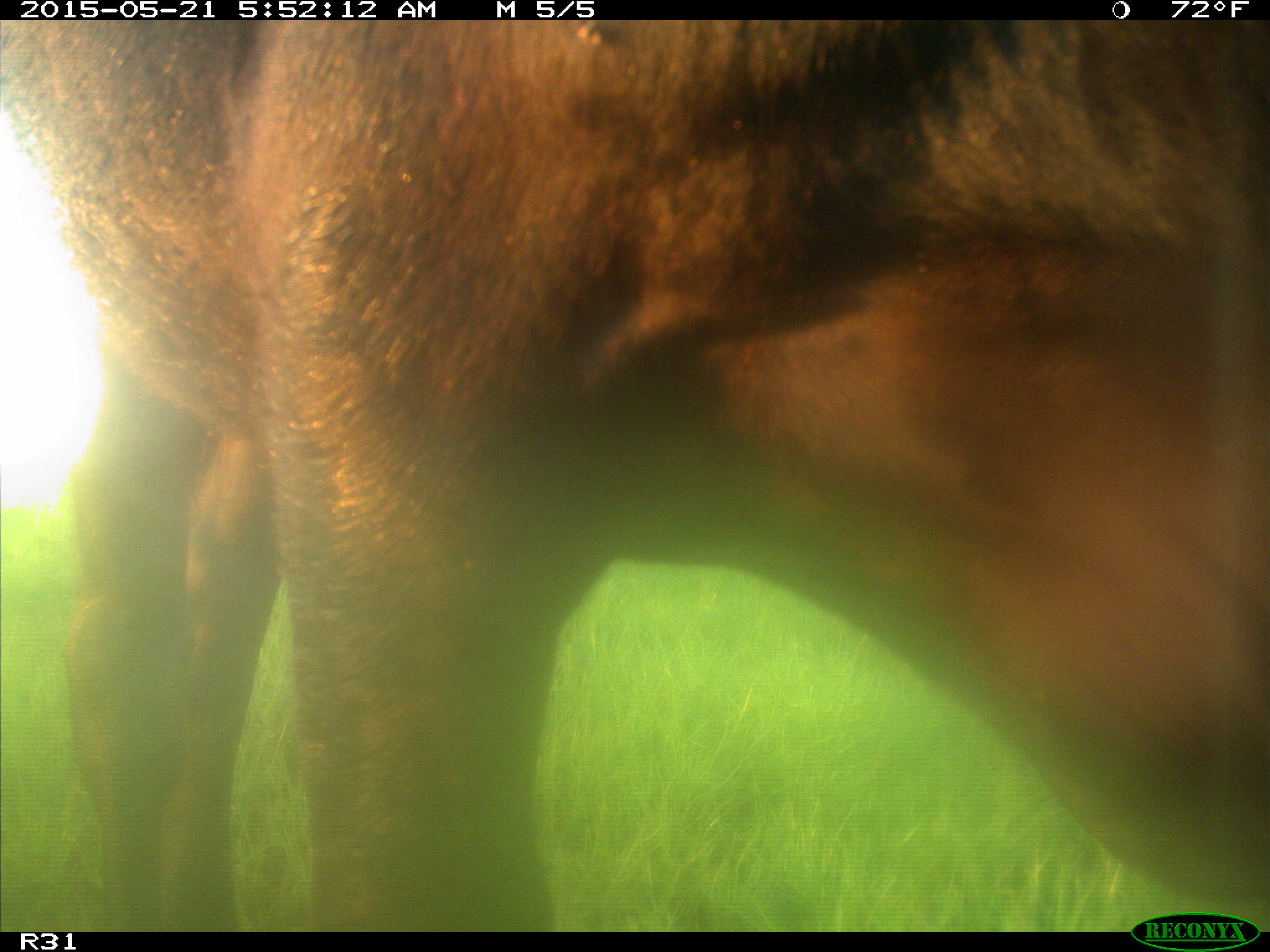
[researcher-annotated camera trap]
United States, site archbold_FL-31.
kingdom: Animalia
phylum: Chordata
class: Mammalia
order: Artiodactyla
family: Bovidae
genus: Bos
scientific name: Bos taurus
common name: domestic cow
Bos taurus (domestic cow).